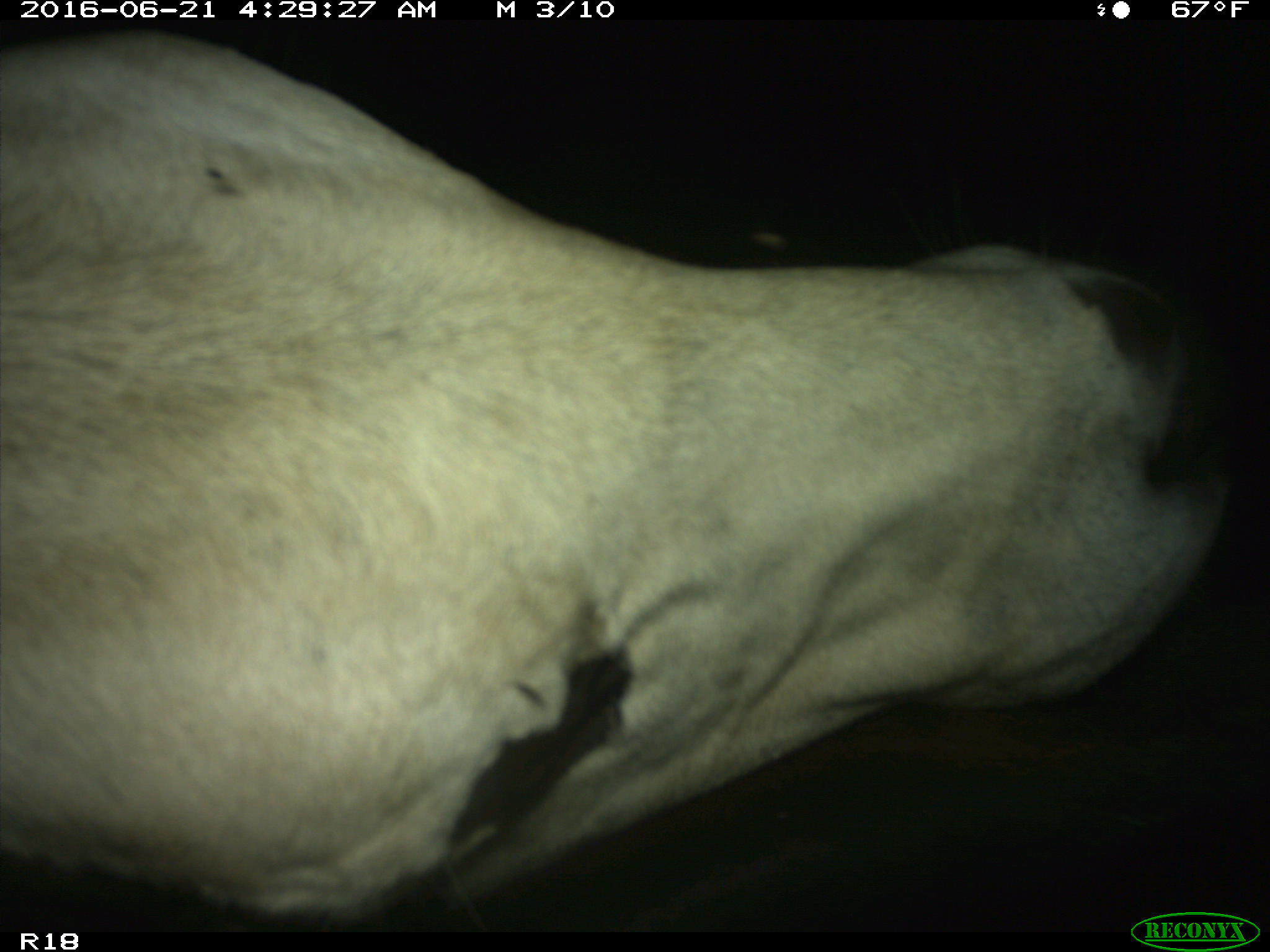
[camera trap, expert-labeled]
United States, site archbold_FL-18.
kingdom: Animalia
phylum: Chordata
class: Mammalia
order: Artiodactyla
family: Bovidae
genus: Bos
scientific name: Bos taurus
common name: domestic cow